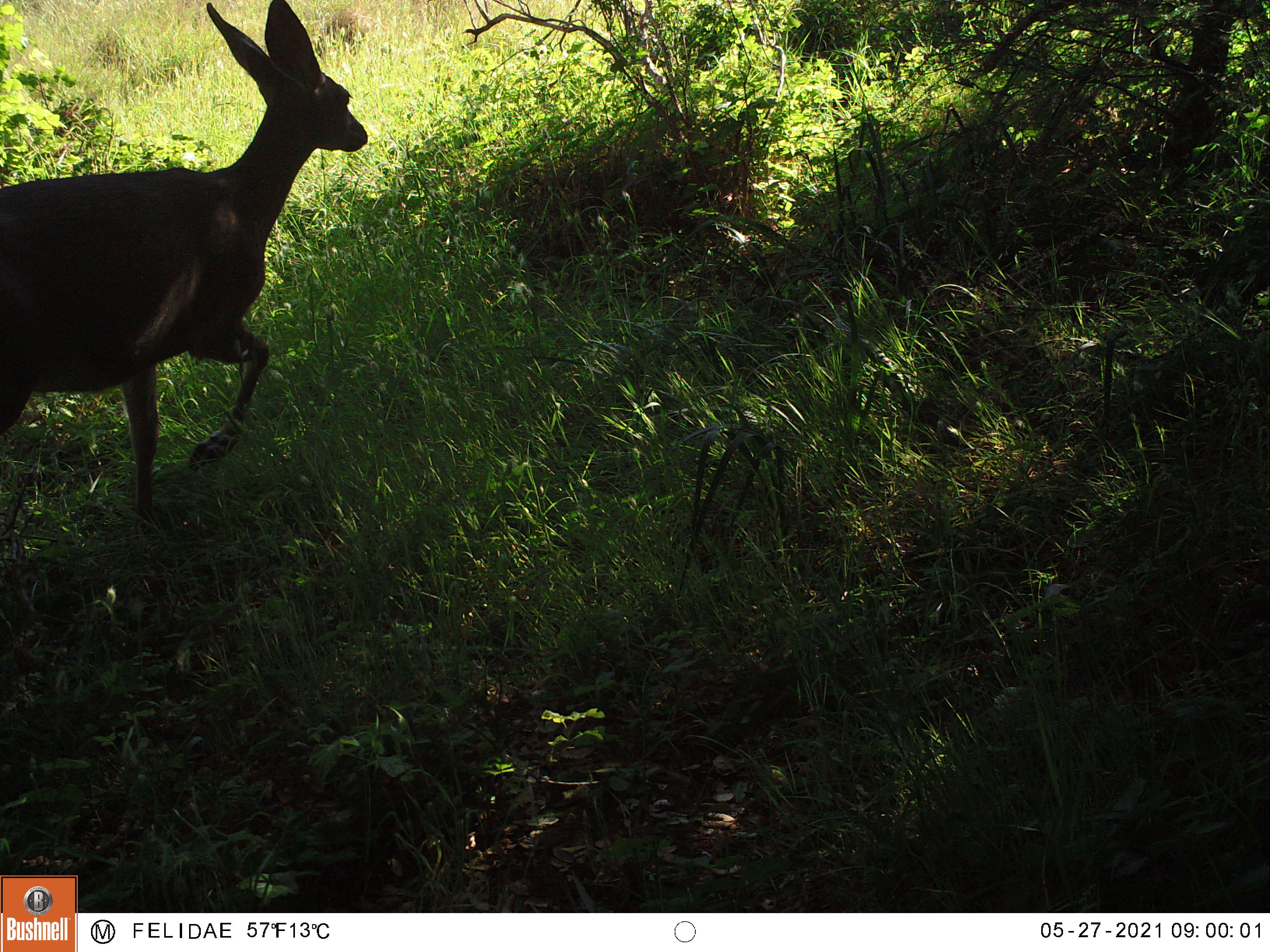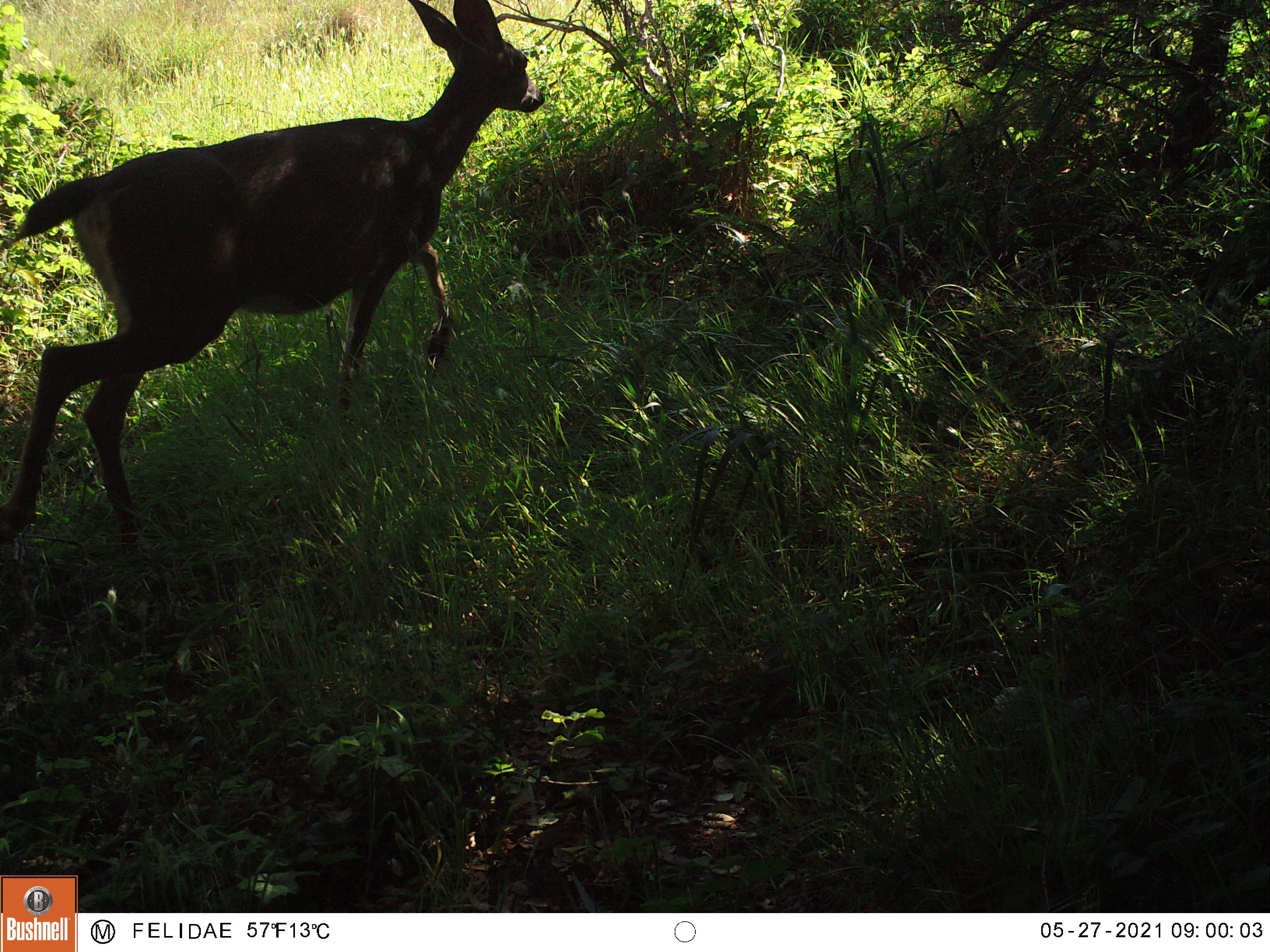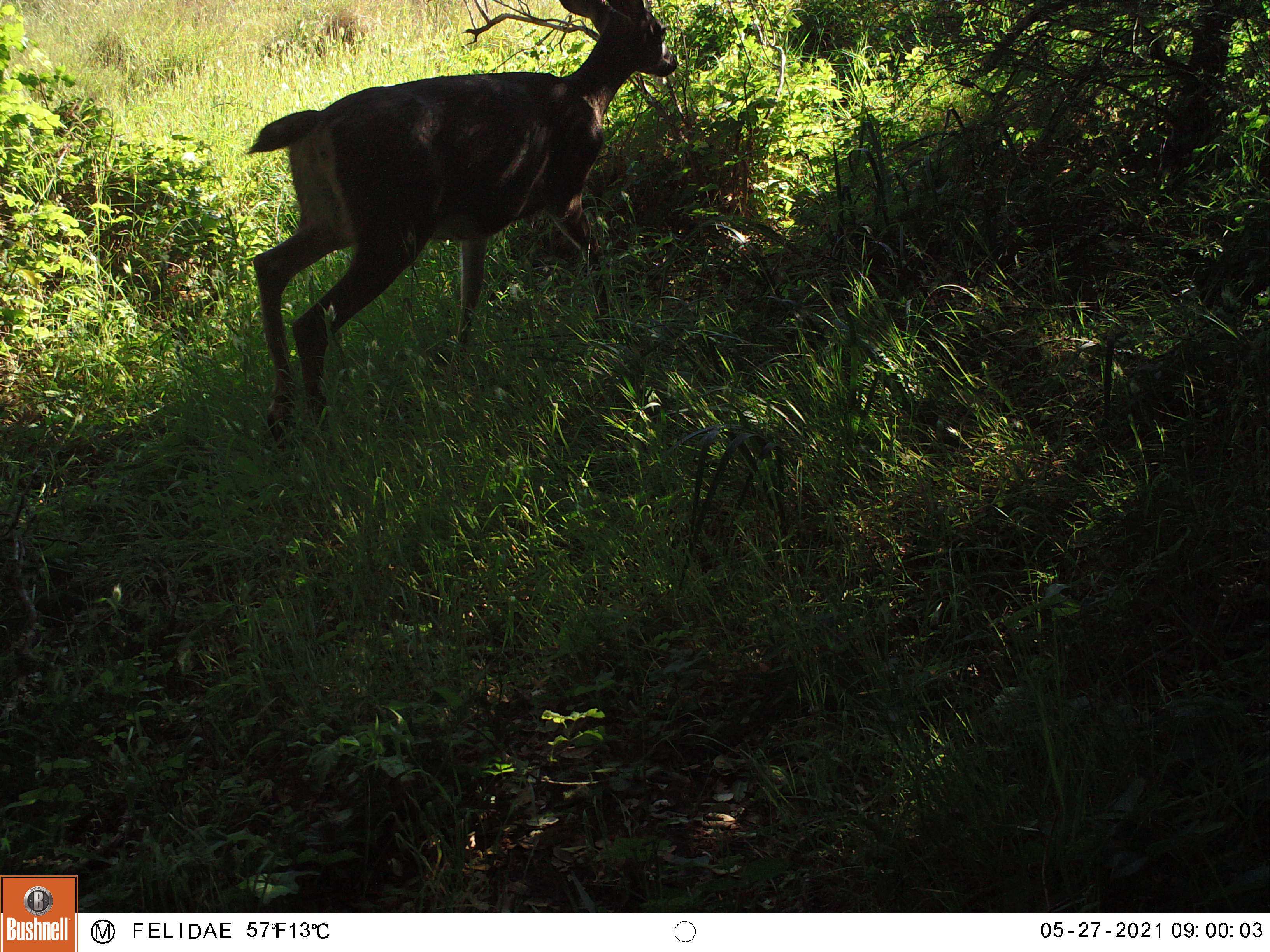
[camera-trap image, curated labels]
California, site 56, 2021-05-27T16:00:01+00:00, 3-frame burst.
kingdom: Animalia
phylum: Chordata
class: Mammalia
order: Artiodactyla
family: Cervidae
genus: Odocoileus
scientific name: Odocoileus hemionus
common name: mule deer